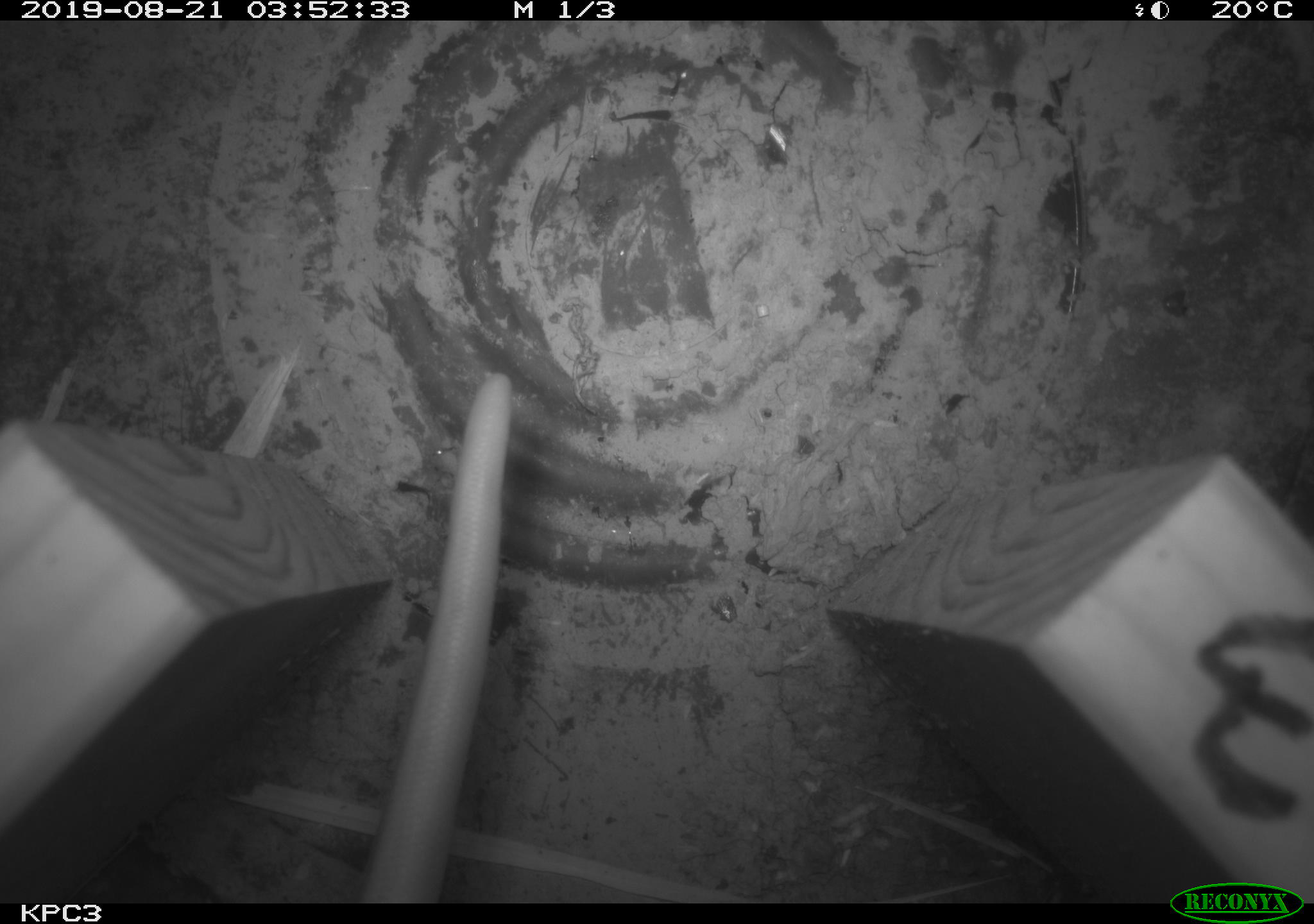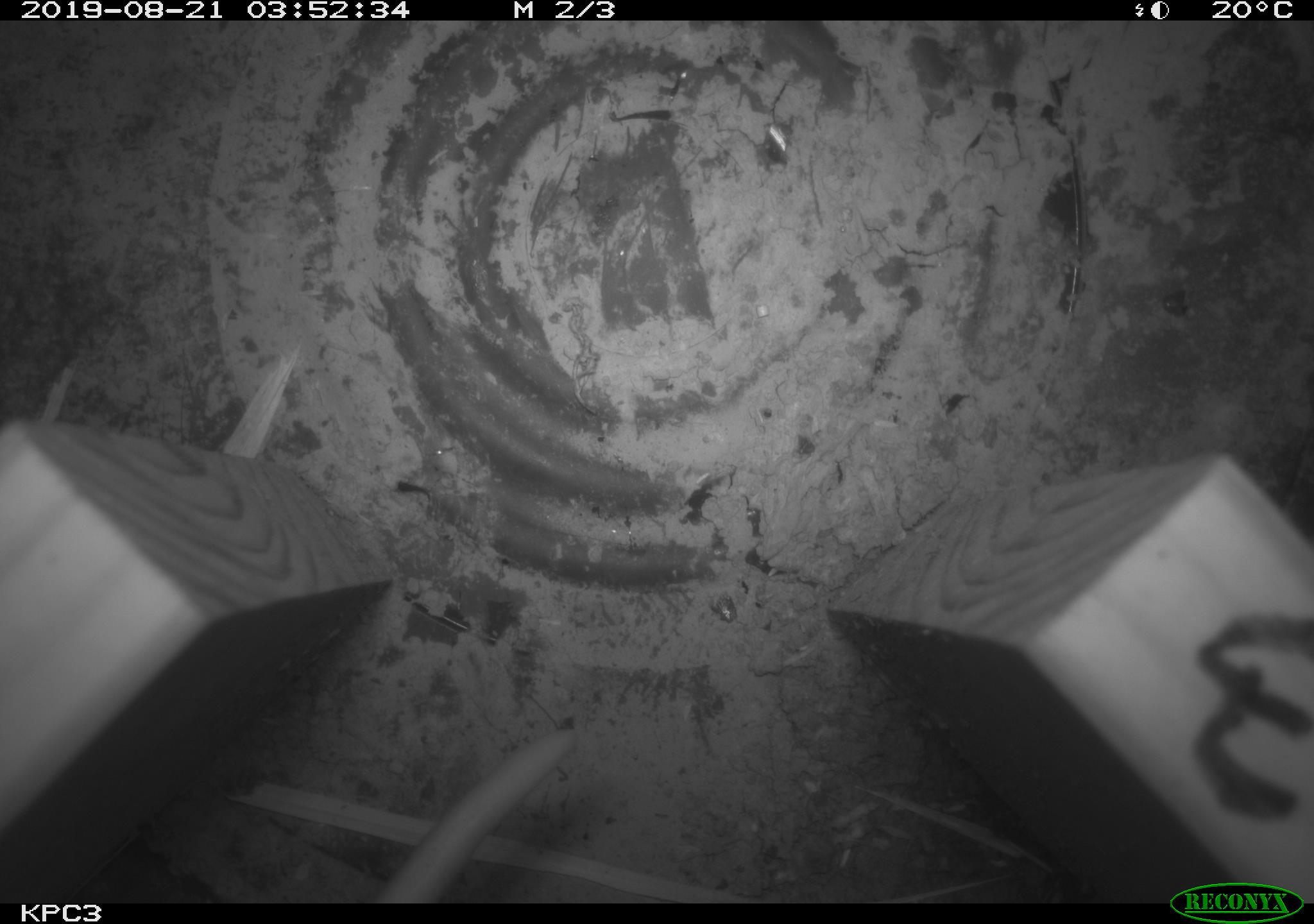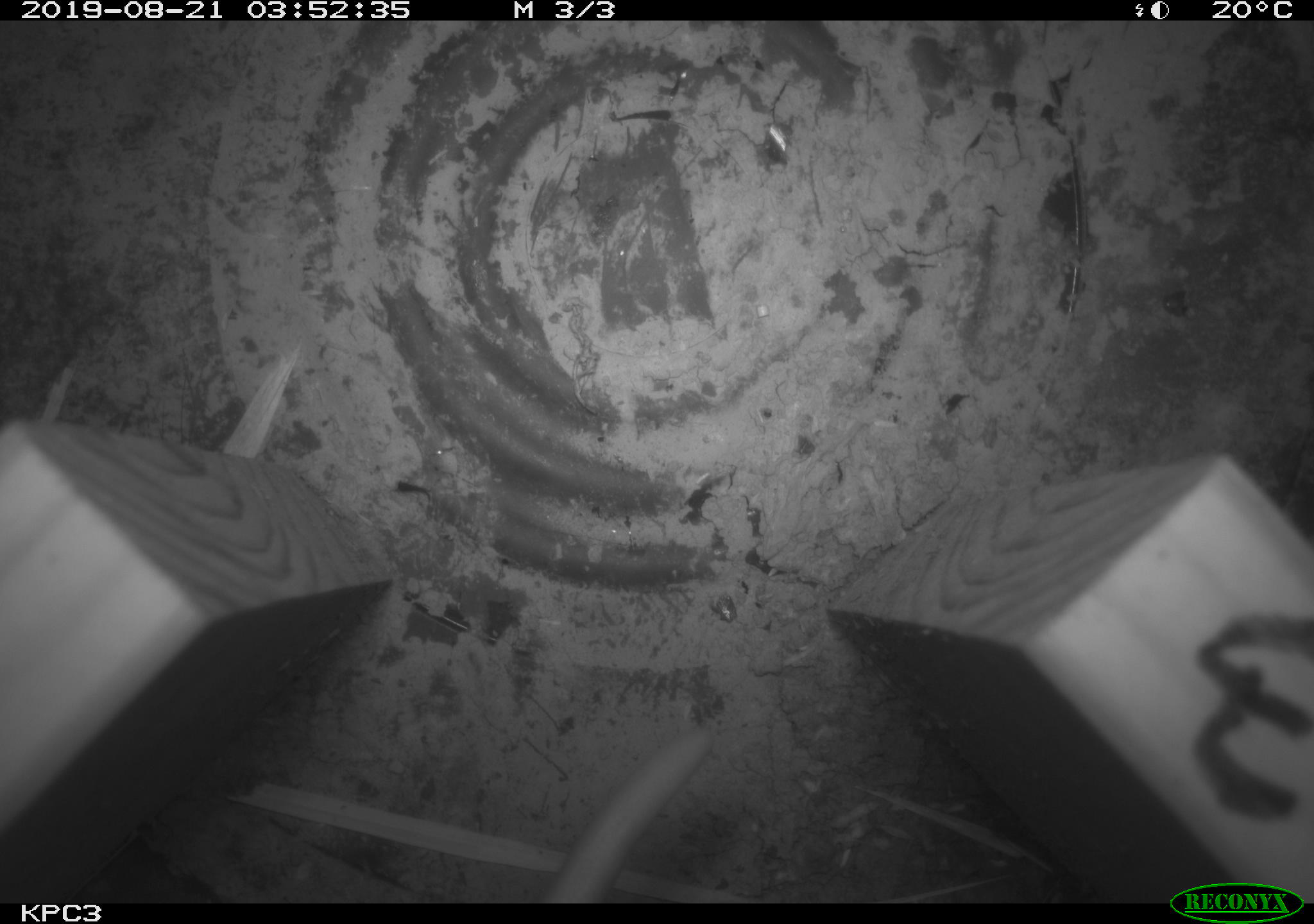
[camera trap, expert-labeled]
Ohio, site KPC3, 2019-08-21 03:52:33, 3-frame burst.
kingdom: Animalia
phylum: Chordata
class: Mammalia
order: Didelphimorphia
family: Didelphidae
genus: Didelphis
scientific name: Didelphis virginiana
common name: virginia opossum